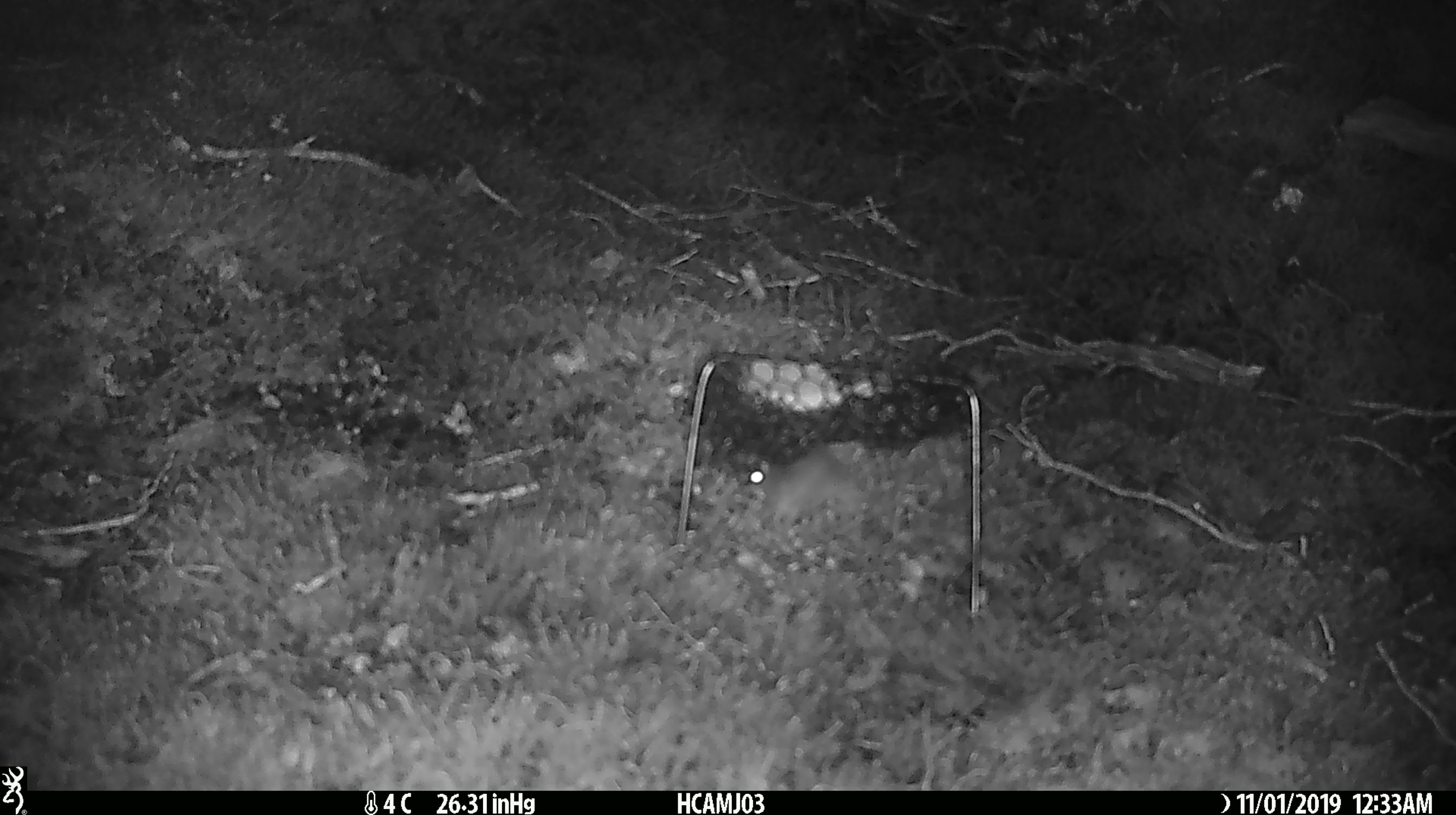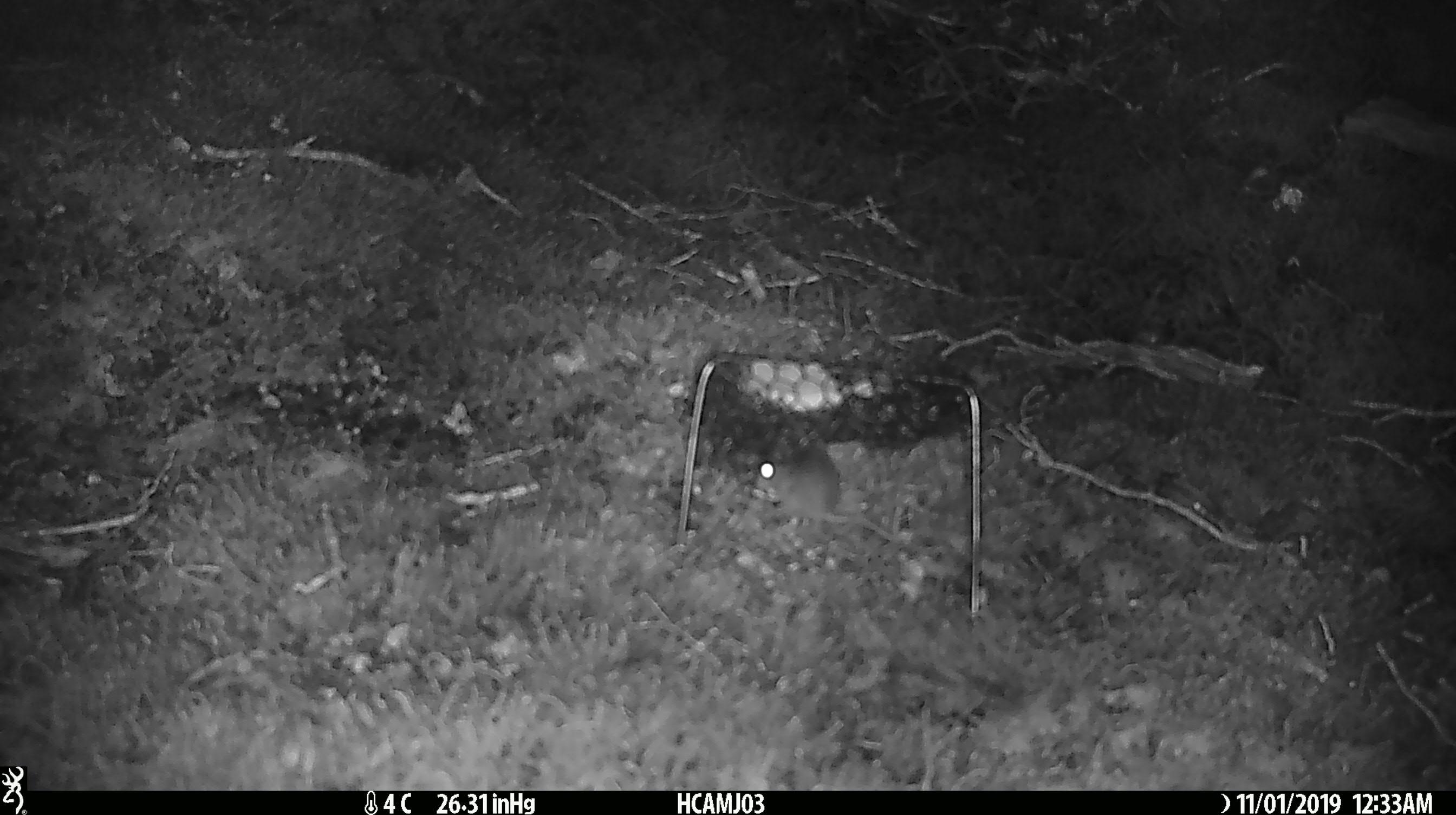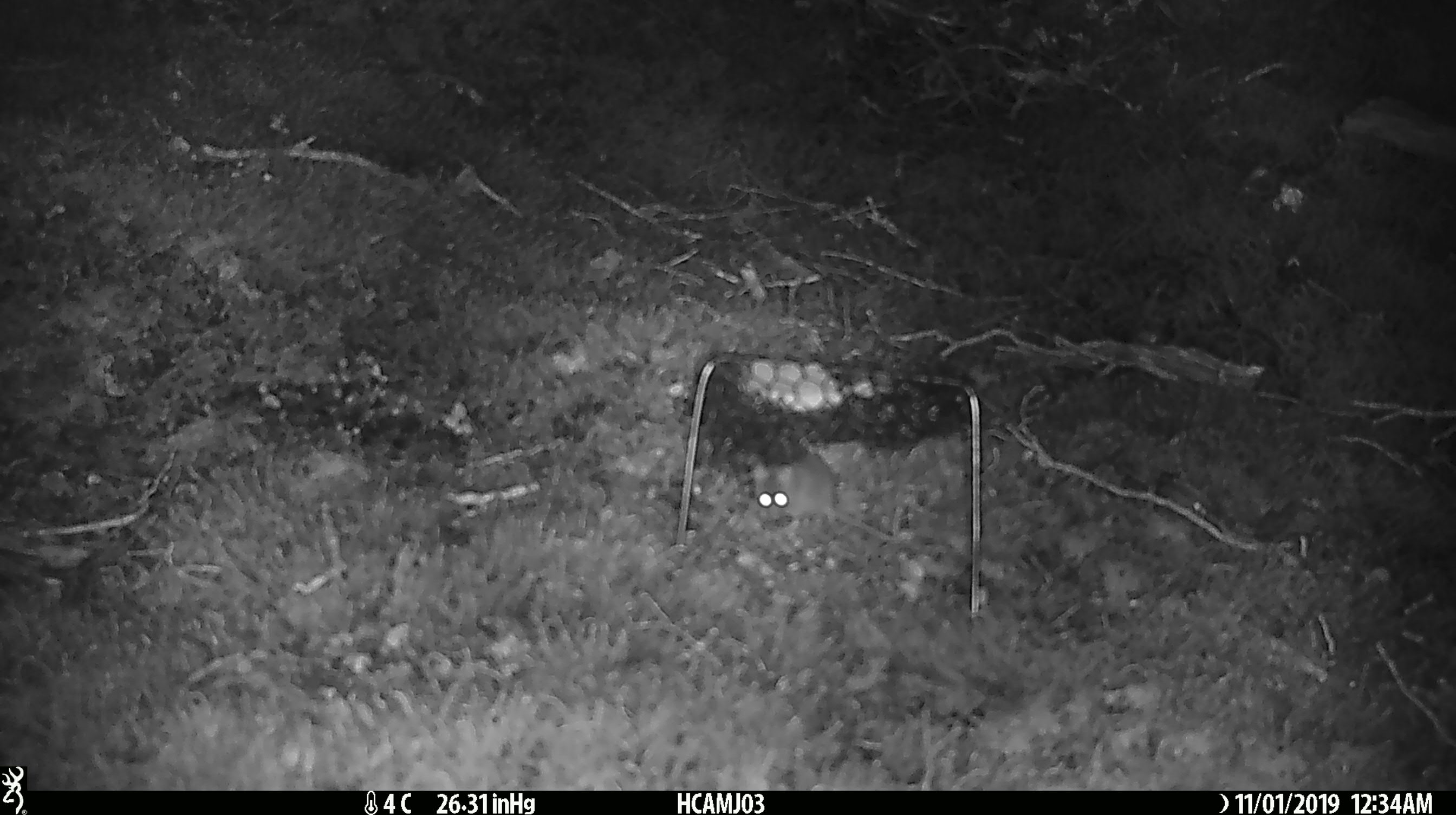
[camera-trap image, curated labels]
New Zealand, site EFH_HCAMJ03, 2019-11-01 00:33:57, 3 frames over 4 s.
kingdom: Animalia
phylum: Chordata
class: Mammalia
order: Rodentia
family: Muridae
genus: Mus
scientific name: Mus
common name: mouse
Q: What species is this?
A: Mouse (Mus).